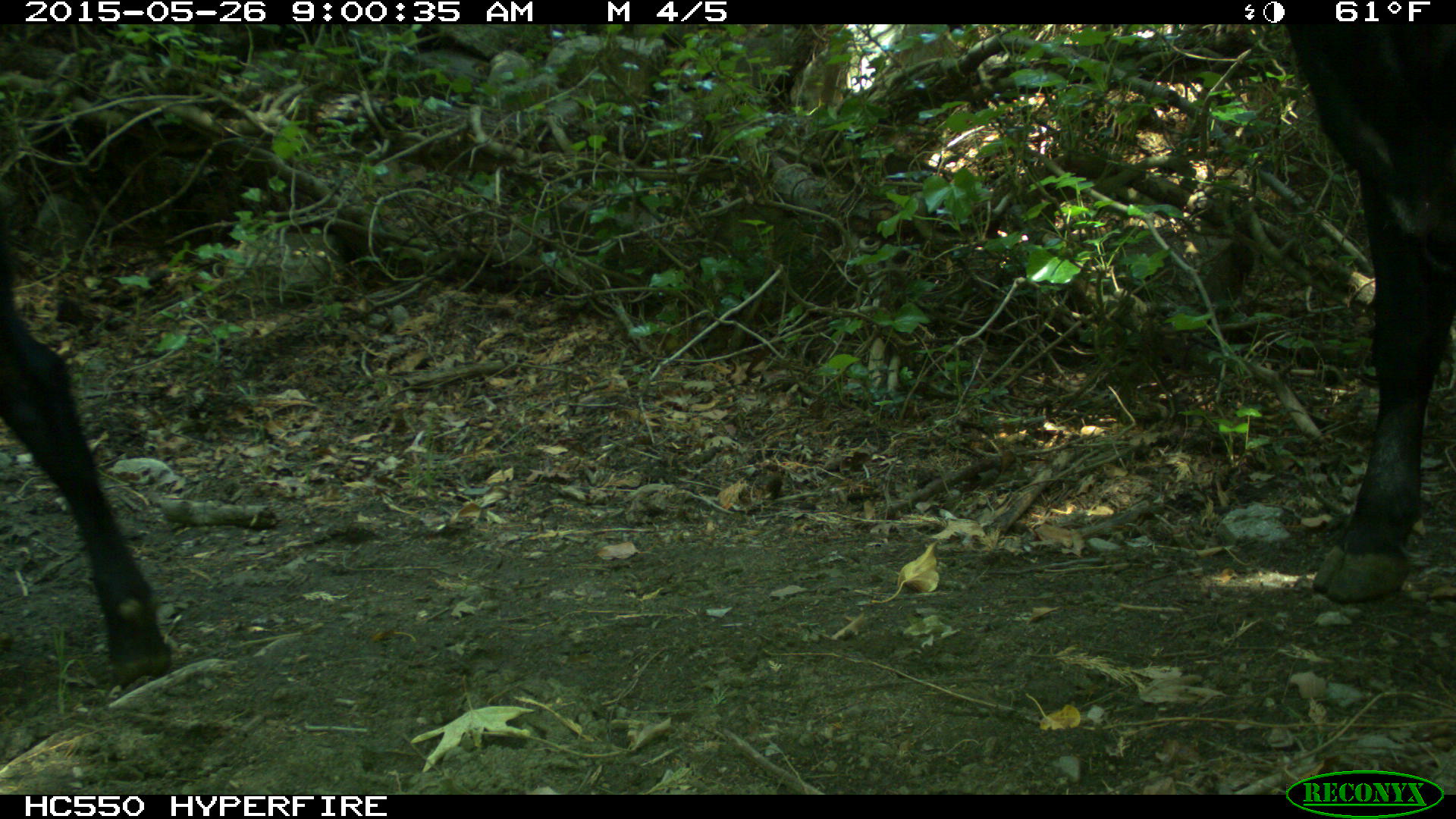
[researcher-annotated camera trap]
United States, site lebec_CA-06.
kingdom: Animalia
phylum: Chordata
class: Mammalia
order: Artiodactyla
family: Bovidae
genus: Bos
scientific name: Bos taurus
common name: domestic cow